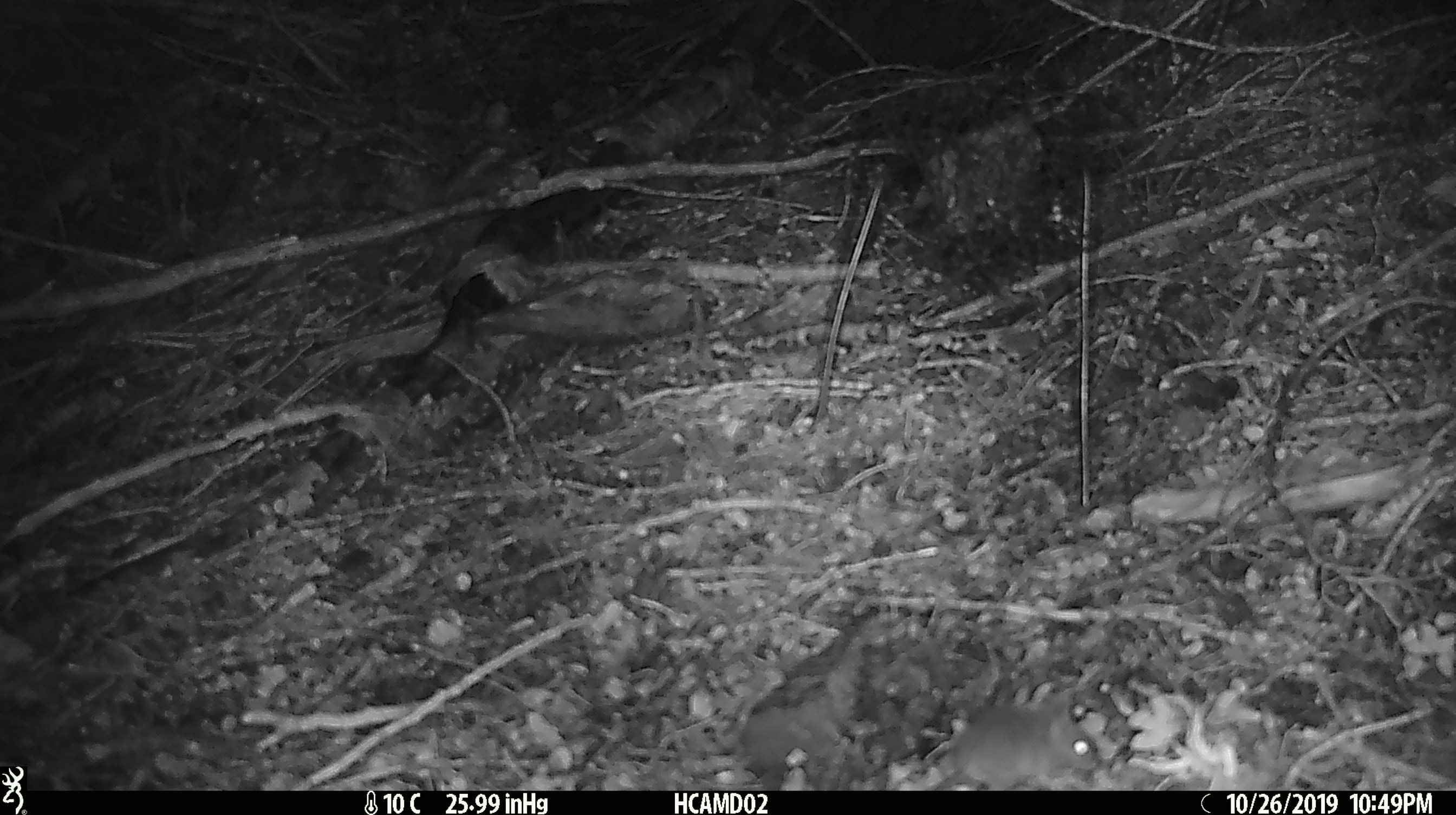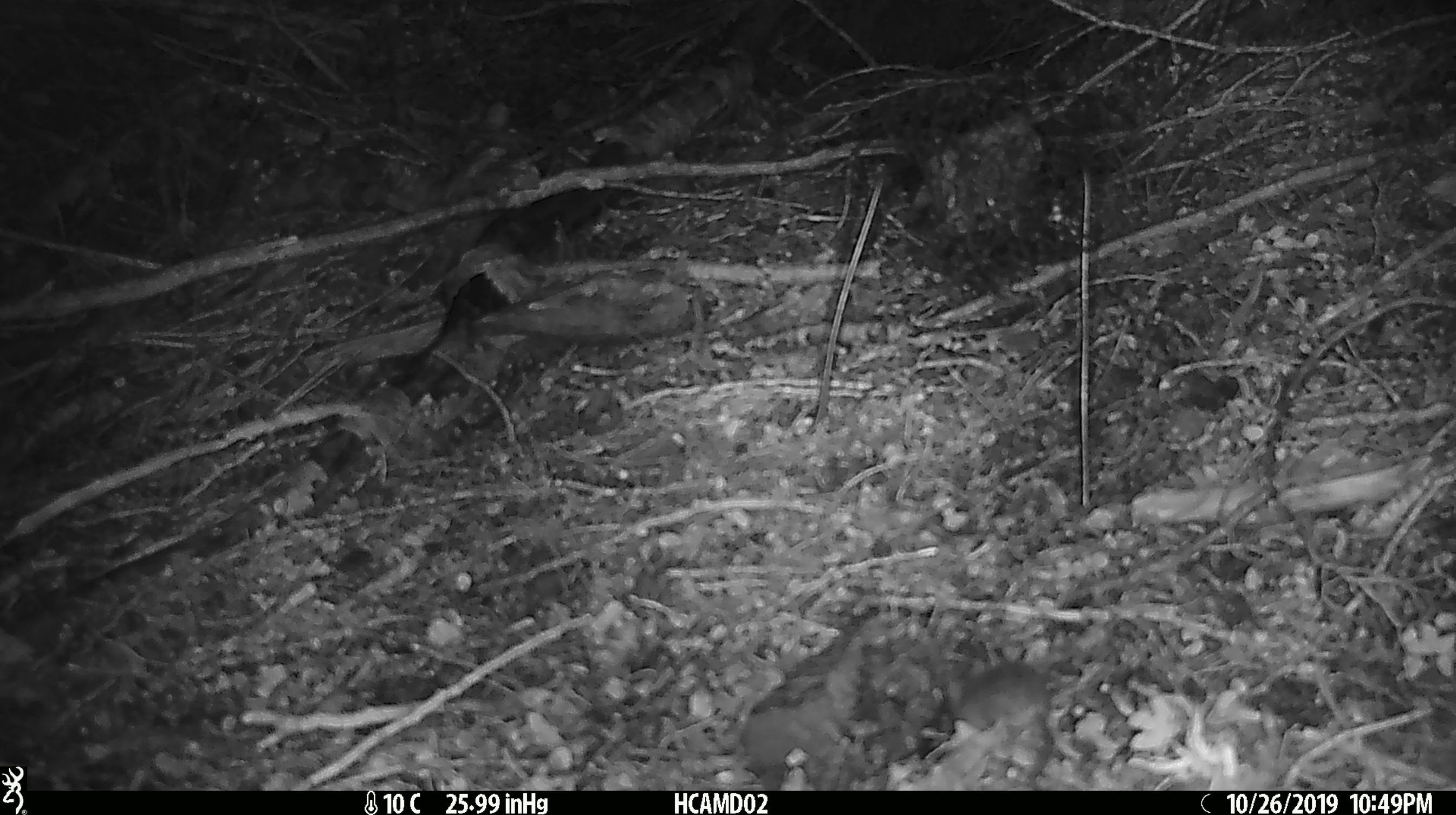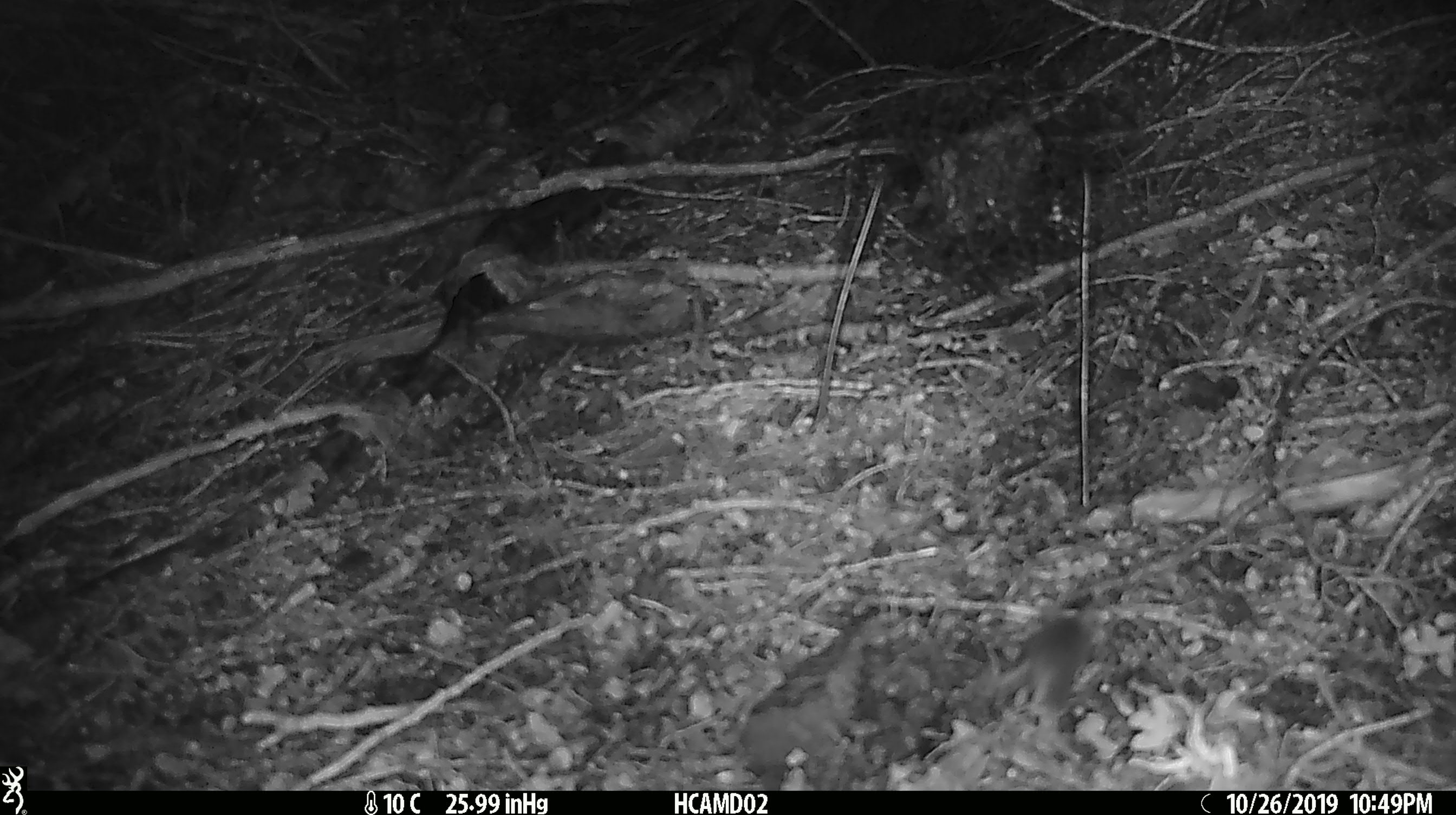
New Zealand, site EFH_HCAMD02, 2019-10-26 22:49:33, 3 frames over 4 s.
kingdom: Animalia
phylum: Chordata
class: Mammalia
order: Rodentia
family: Muridae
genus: Mus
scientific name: Mus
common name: mouse